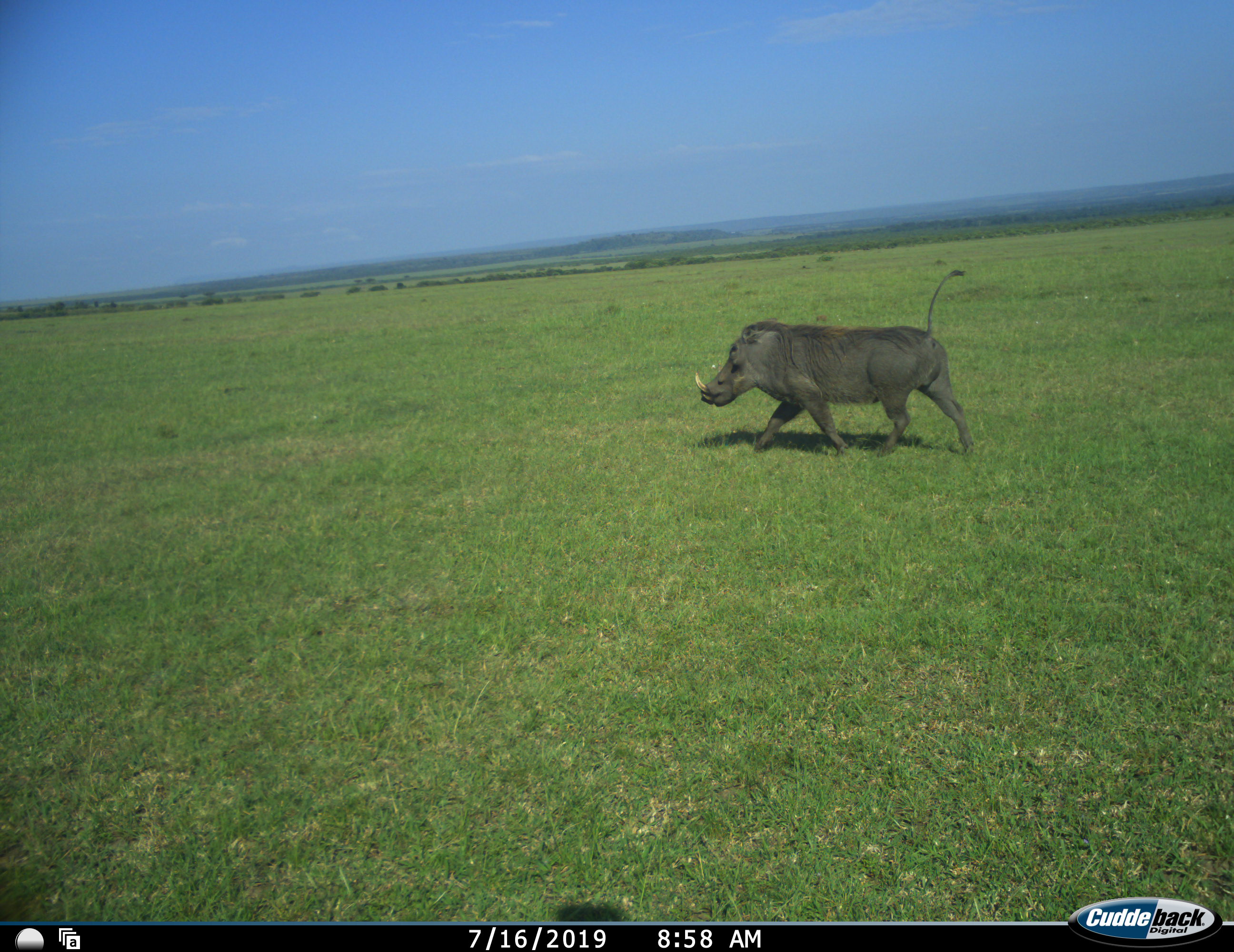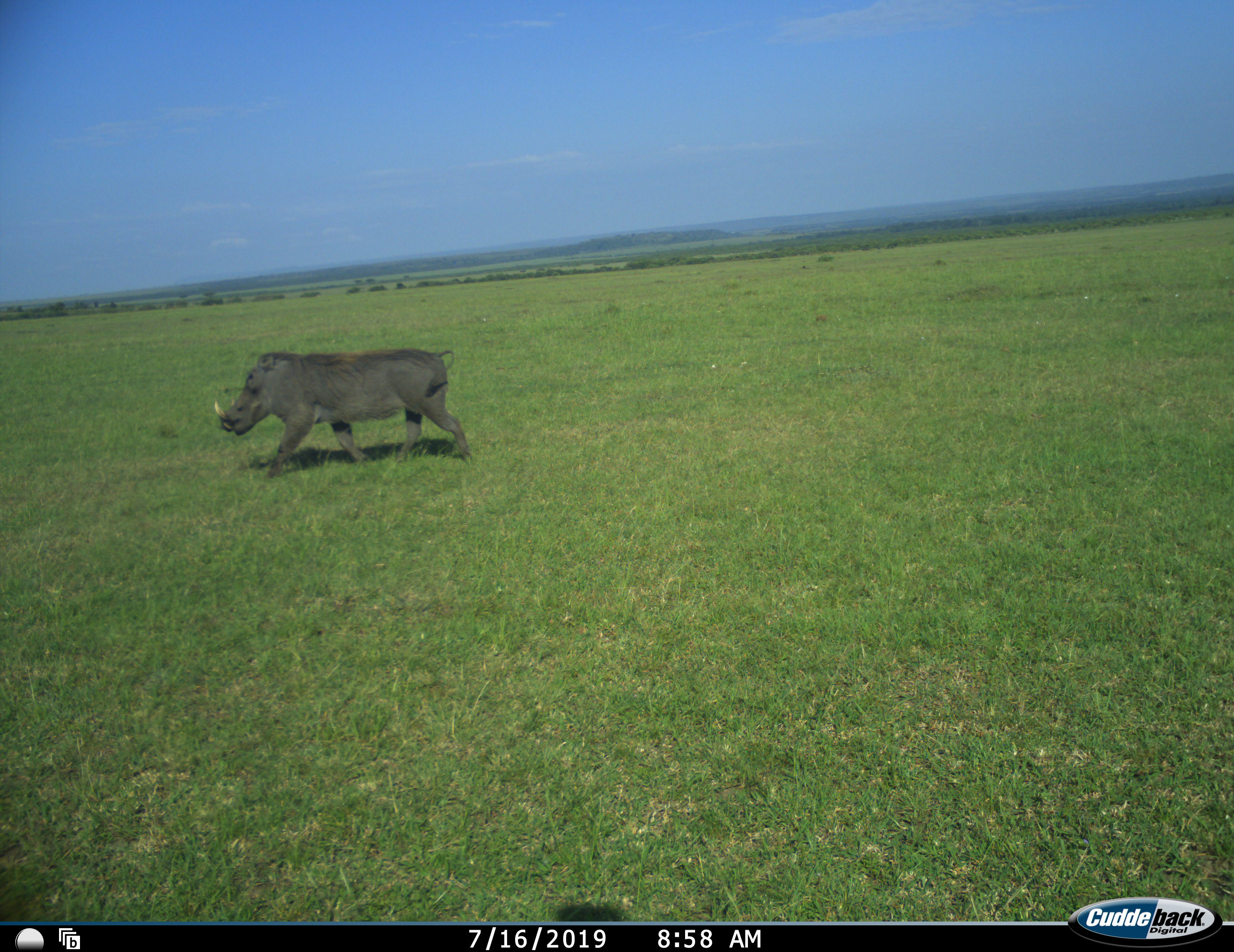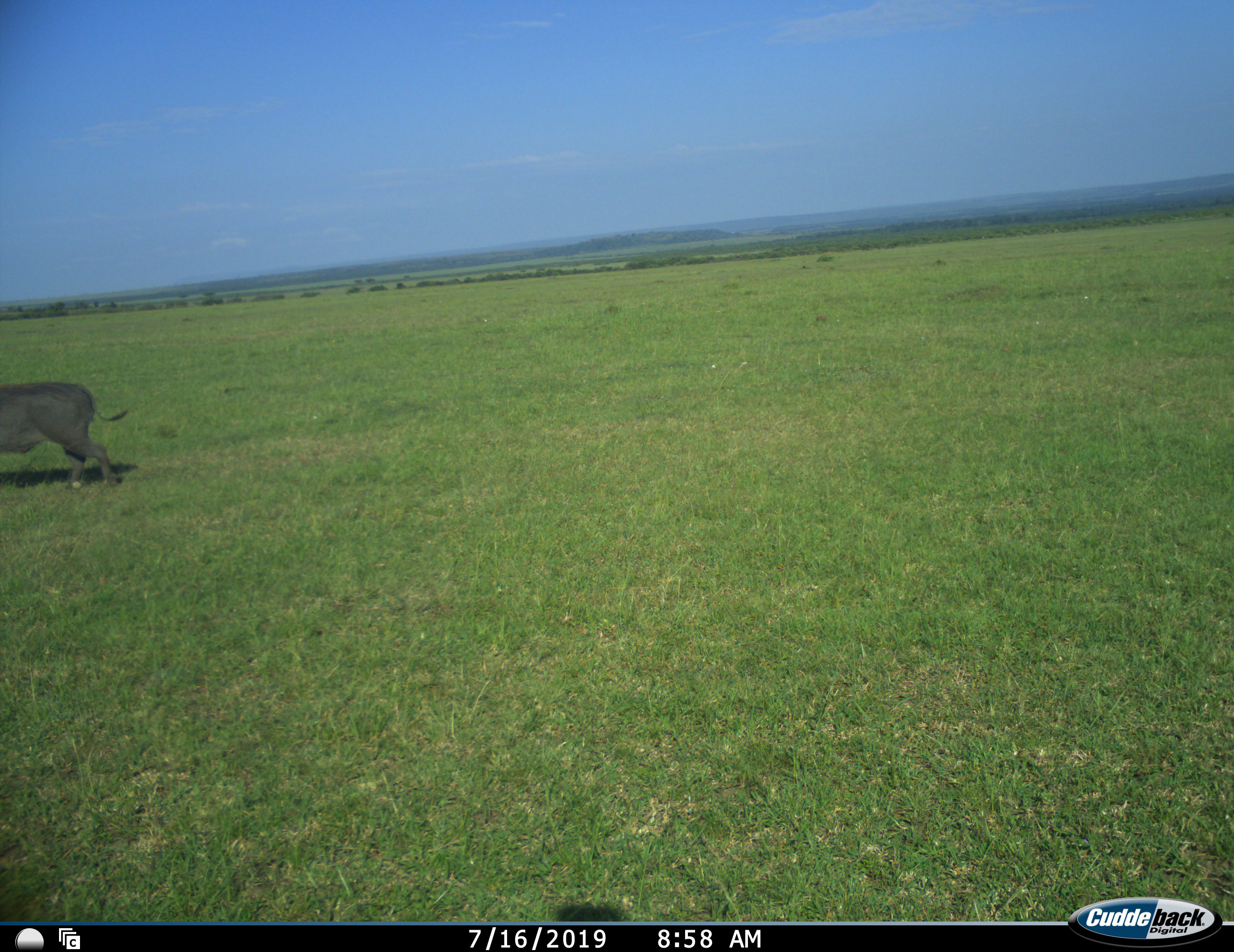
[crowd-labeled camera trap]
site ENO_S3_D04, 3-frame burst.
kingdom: Animalia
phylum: Chordata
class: Mammalia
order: Artiodactyla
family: Suidae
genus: Phacochoerus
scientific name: Phacochoerus africanus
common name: warthog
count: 1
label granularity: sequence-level